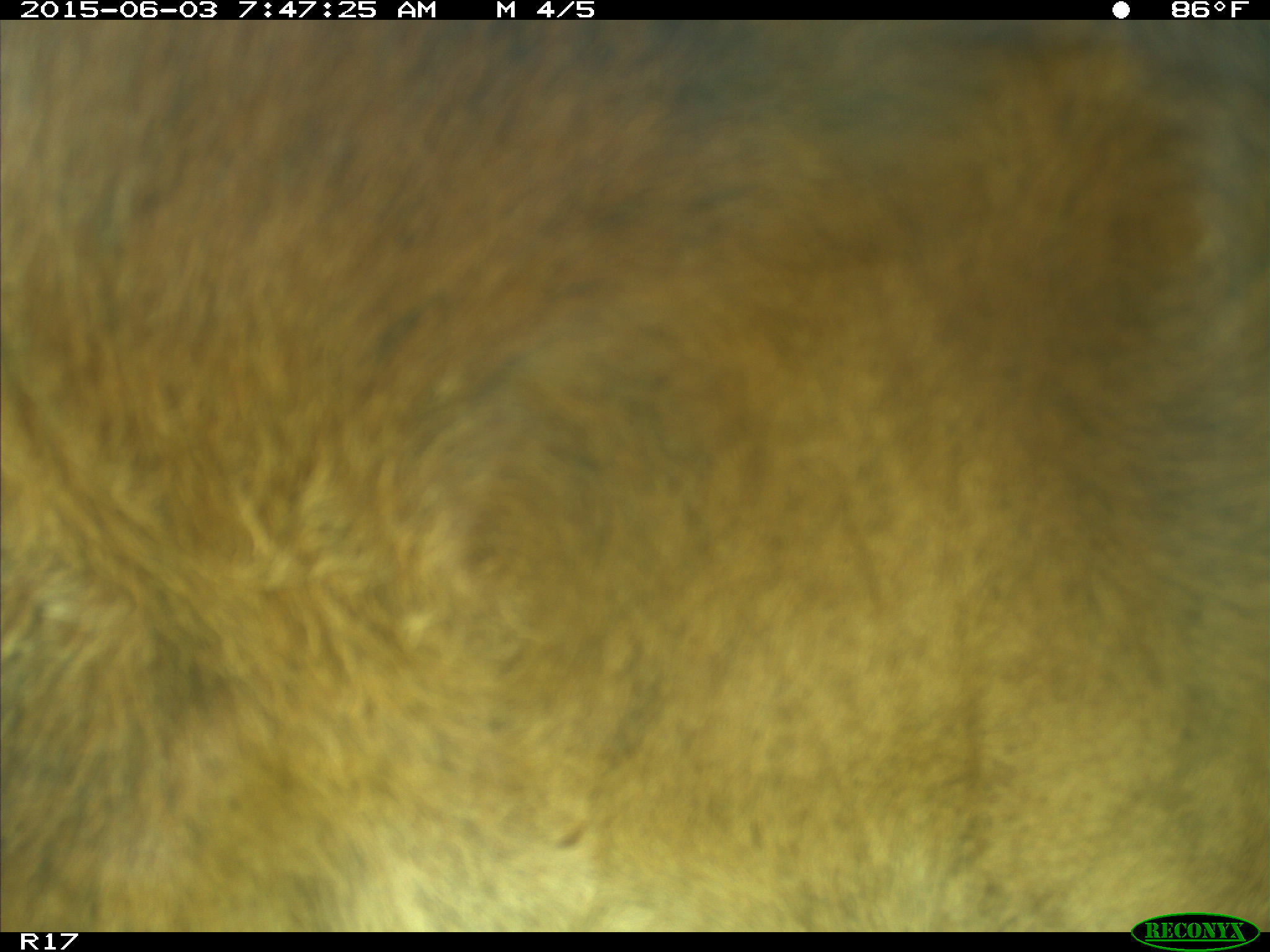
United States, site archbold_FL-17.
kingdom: Animalia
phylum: Chordata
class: Mammalia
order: Artiodactyla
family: Bovidae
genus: Bos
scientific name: Bos taurus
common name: domestic cow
Bos taurus (domestic cow).